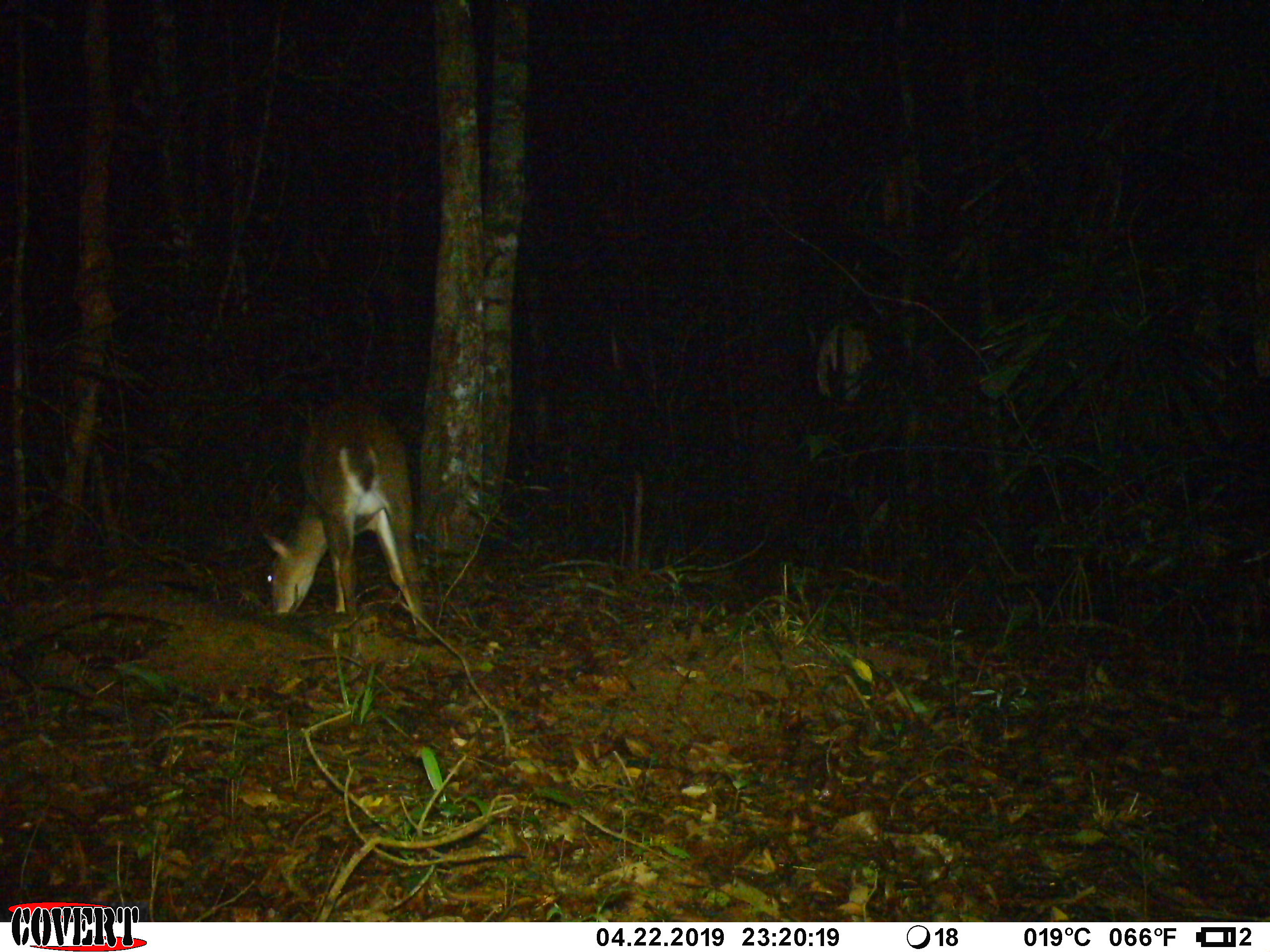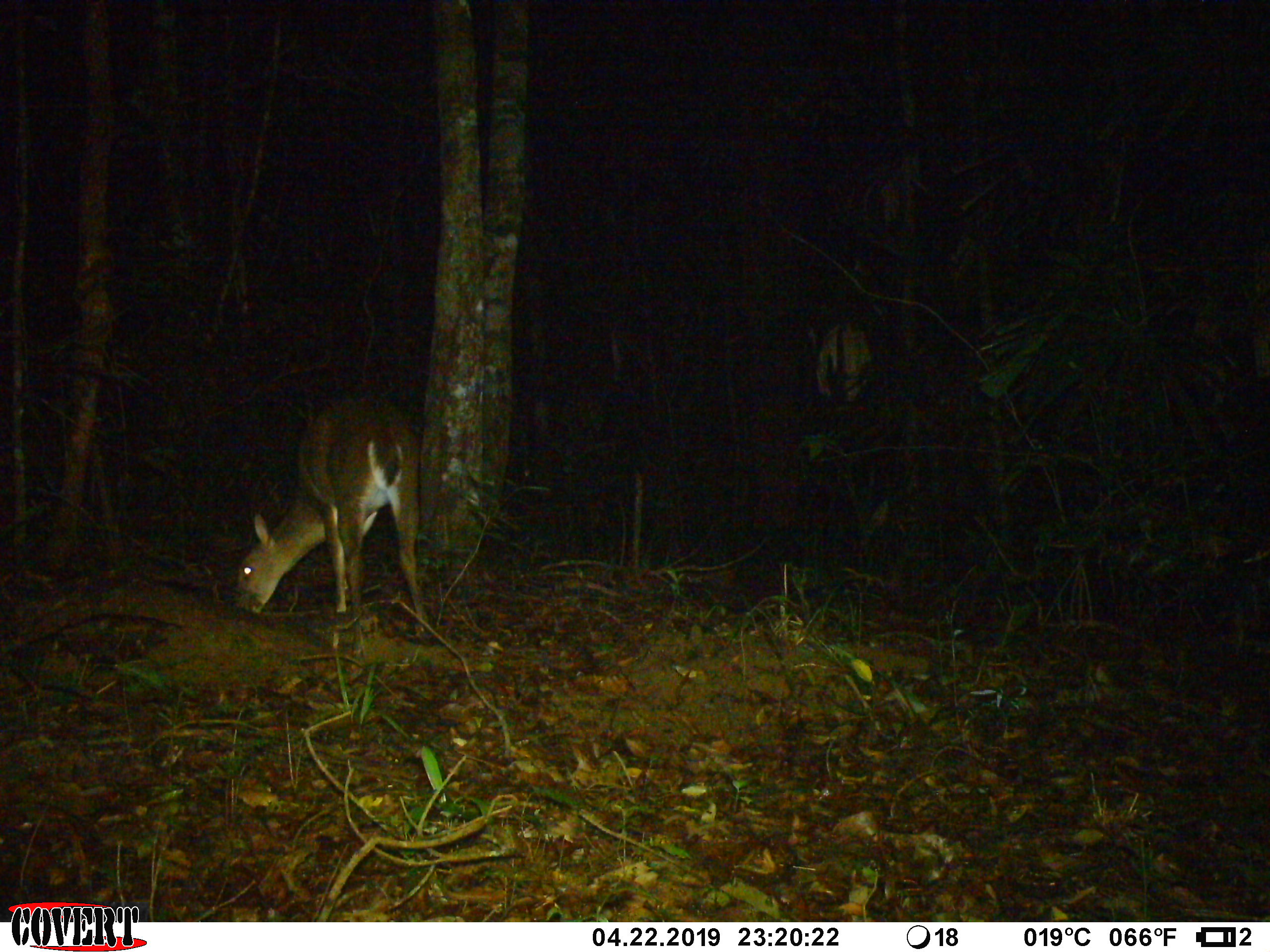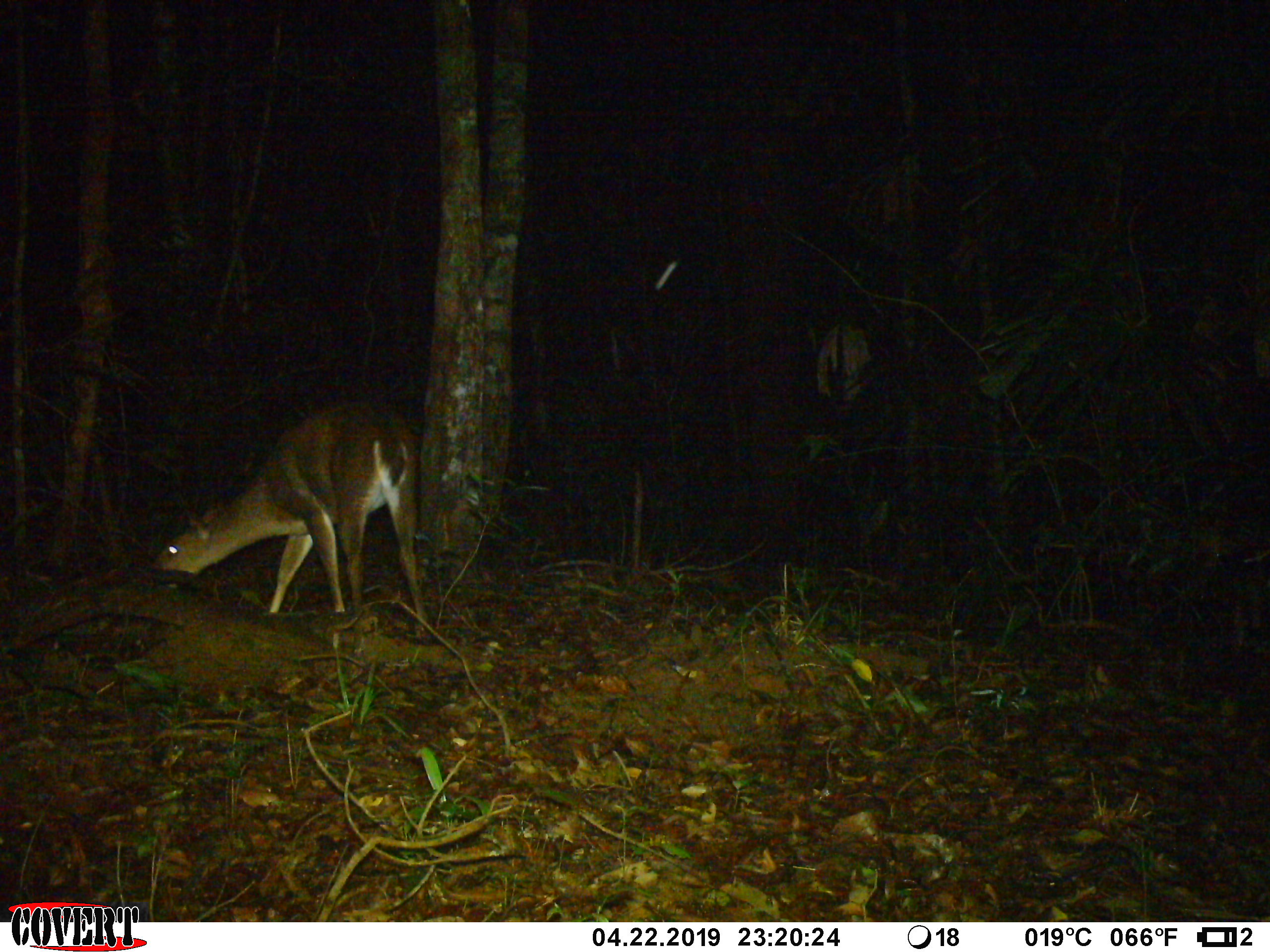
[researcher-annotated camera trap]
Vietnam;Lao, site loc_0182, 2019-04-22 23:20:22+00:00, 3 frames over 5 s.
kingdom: Animalia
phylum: Chordata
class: Mammalia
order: Artiodactyla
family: Cervidae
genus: Muntiacus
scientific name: Muntiacus vuquangensis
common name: large-antlered muntjac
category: large antlered muntjac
Large antlered muntjac (large-antlered muntjac) (Muntiacus vuquangensis). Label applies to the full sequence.